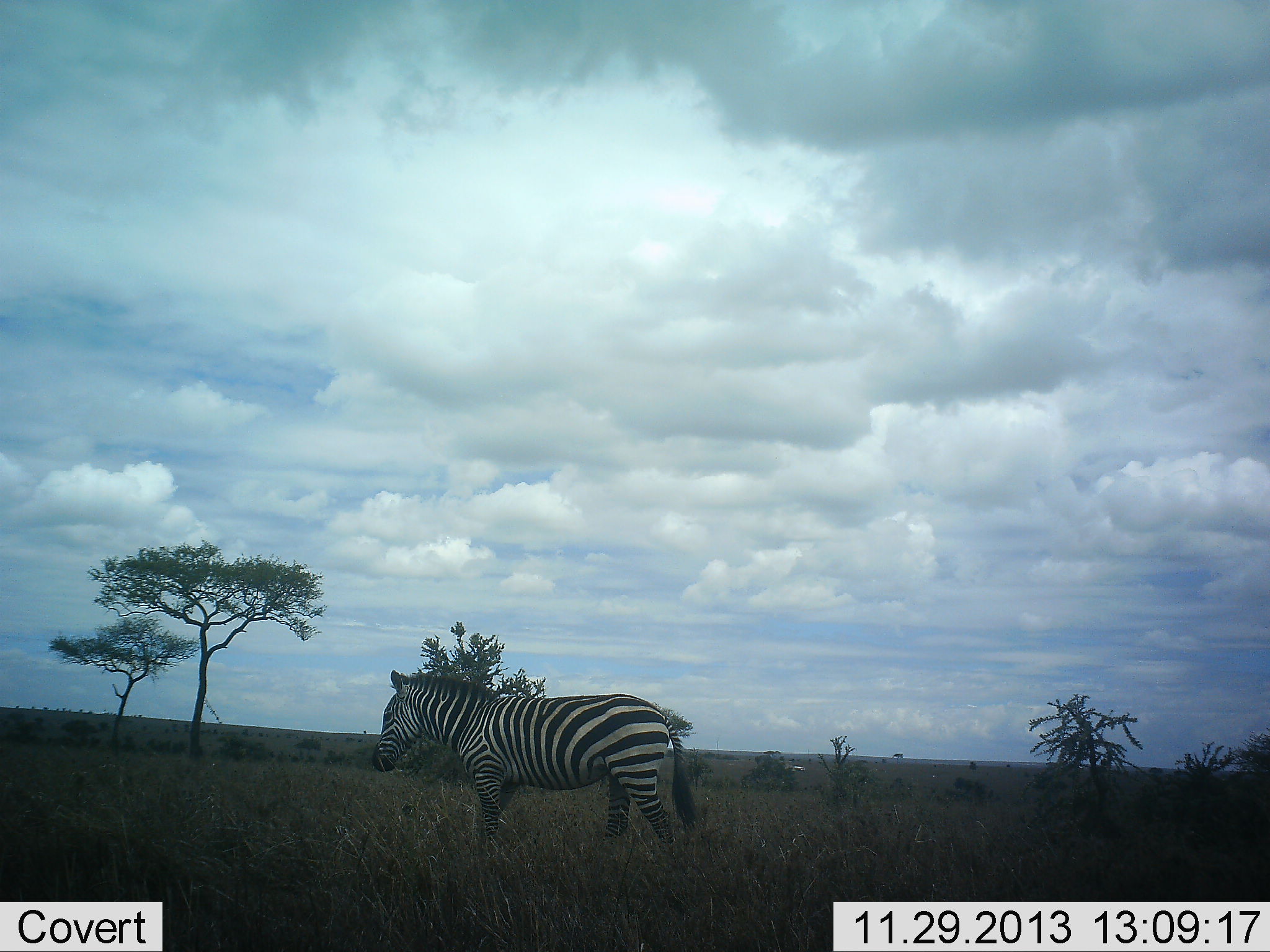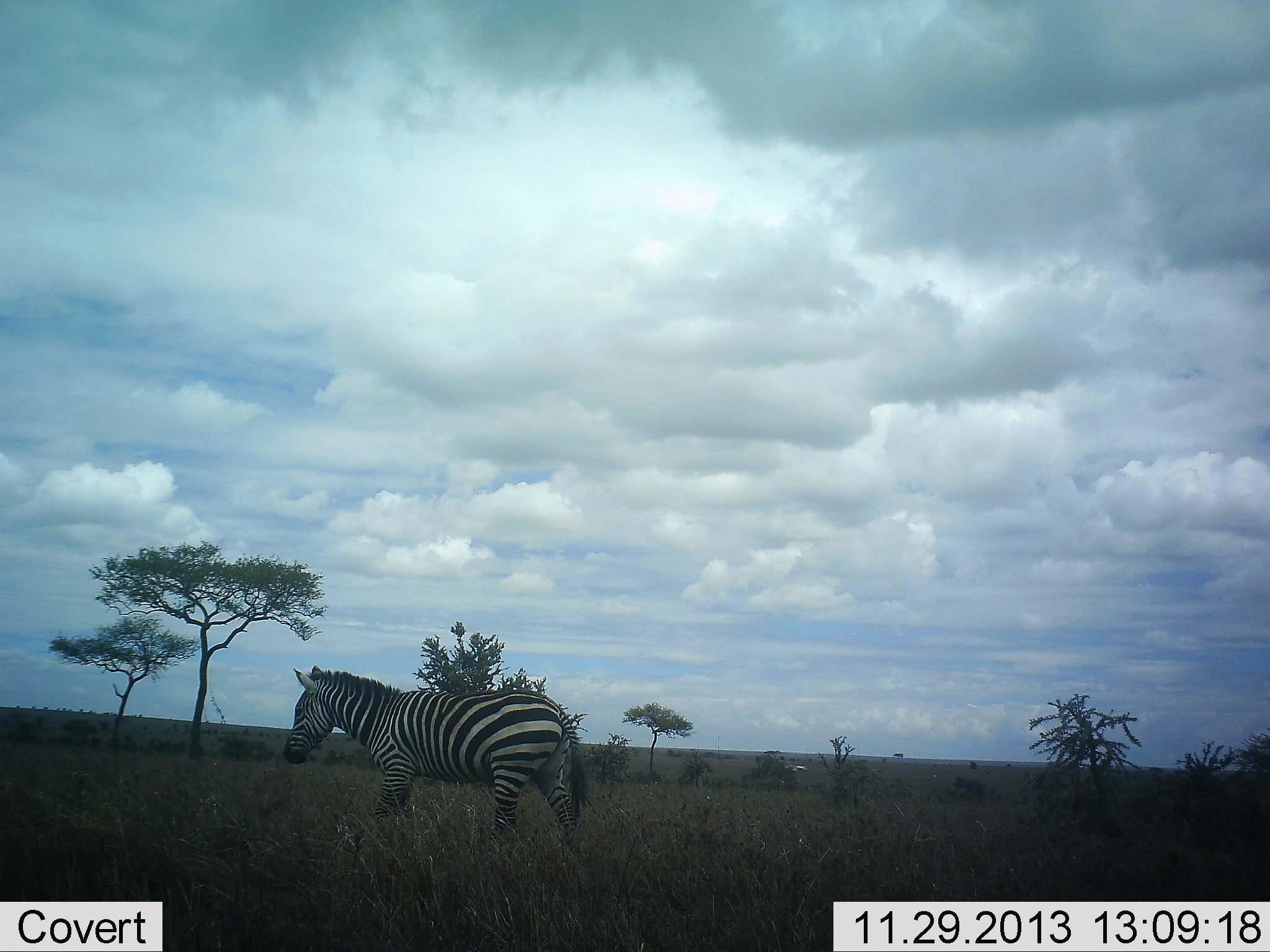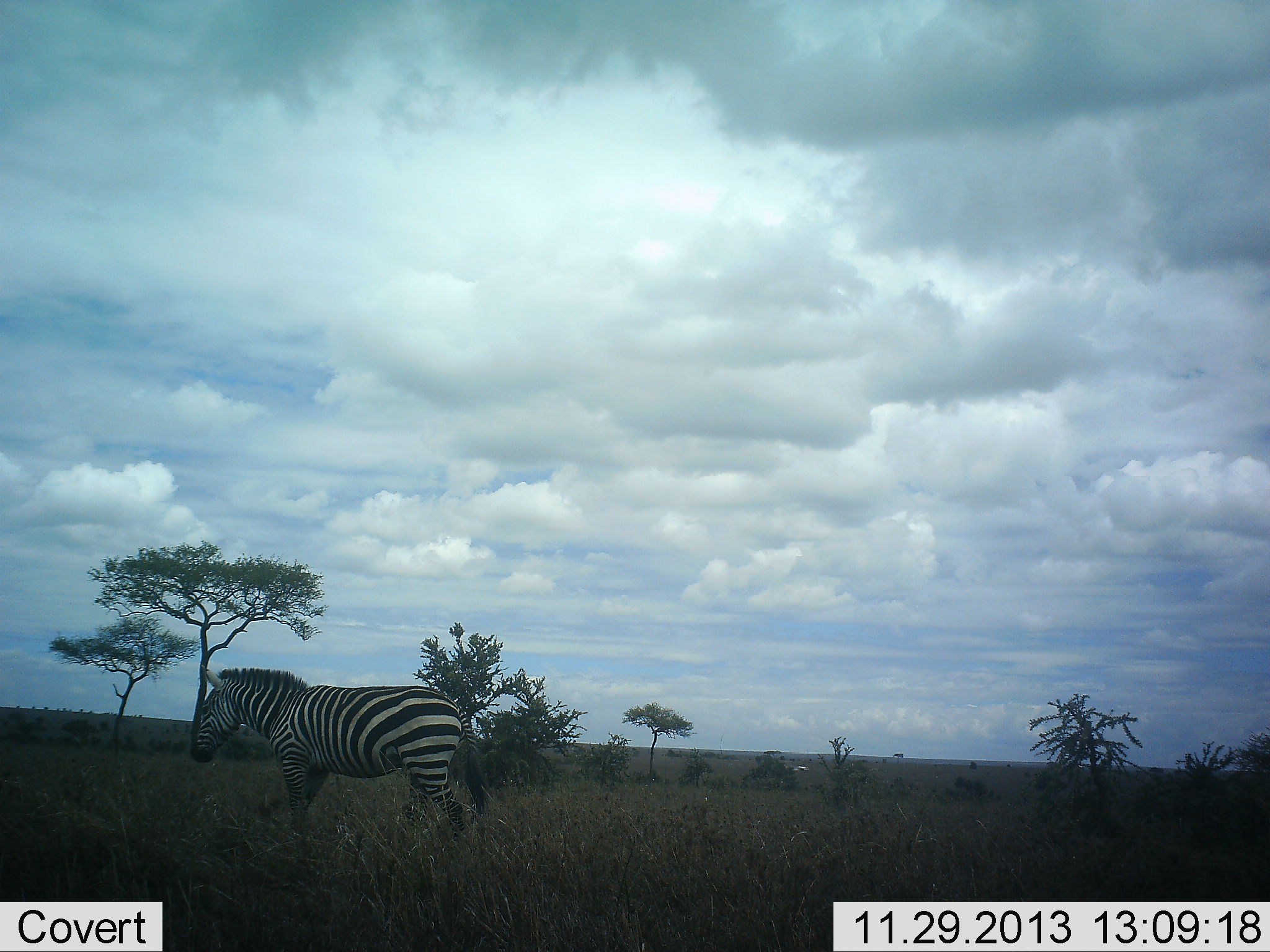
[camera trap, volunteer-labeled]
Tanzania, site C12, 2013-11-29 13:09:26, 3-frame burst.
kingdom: Animalia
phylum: Chordata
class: Mammalia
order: Perissodactyla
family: Equidae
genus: Equus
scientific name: Equus quagga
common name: plains zebra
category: zebra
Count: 1.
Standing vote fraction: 0%.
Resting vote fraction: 0%.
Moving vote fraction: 100%.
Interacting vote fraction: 0%.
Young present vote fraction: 0%.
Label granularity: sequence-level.